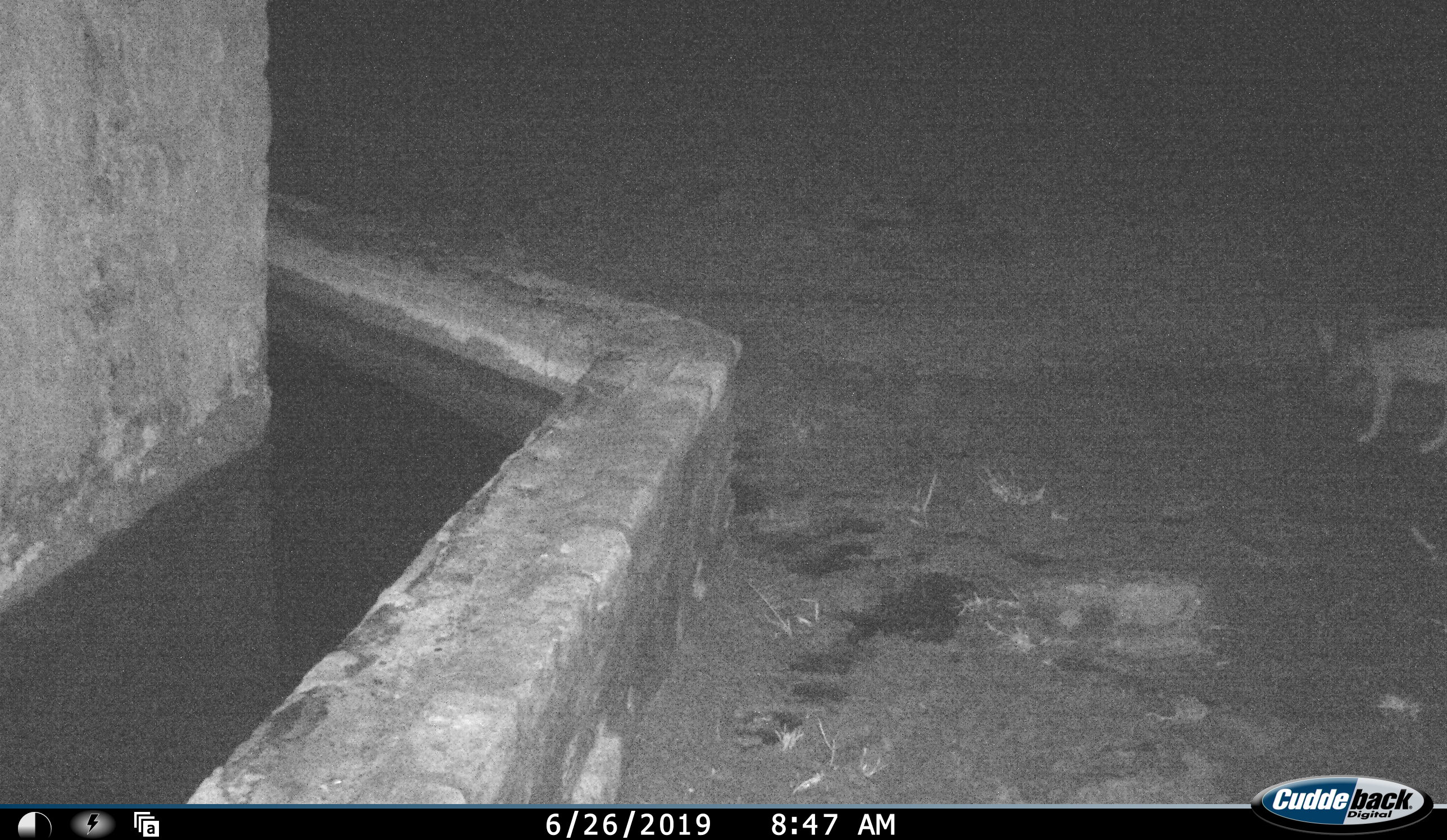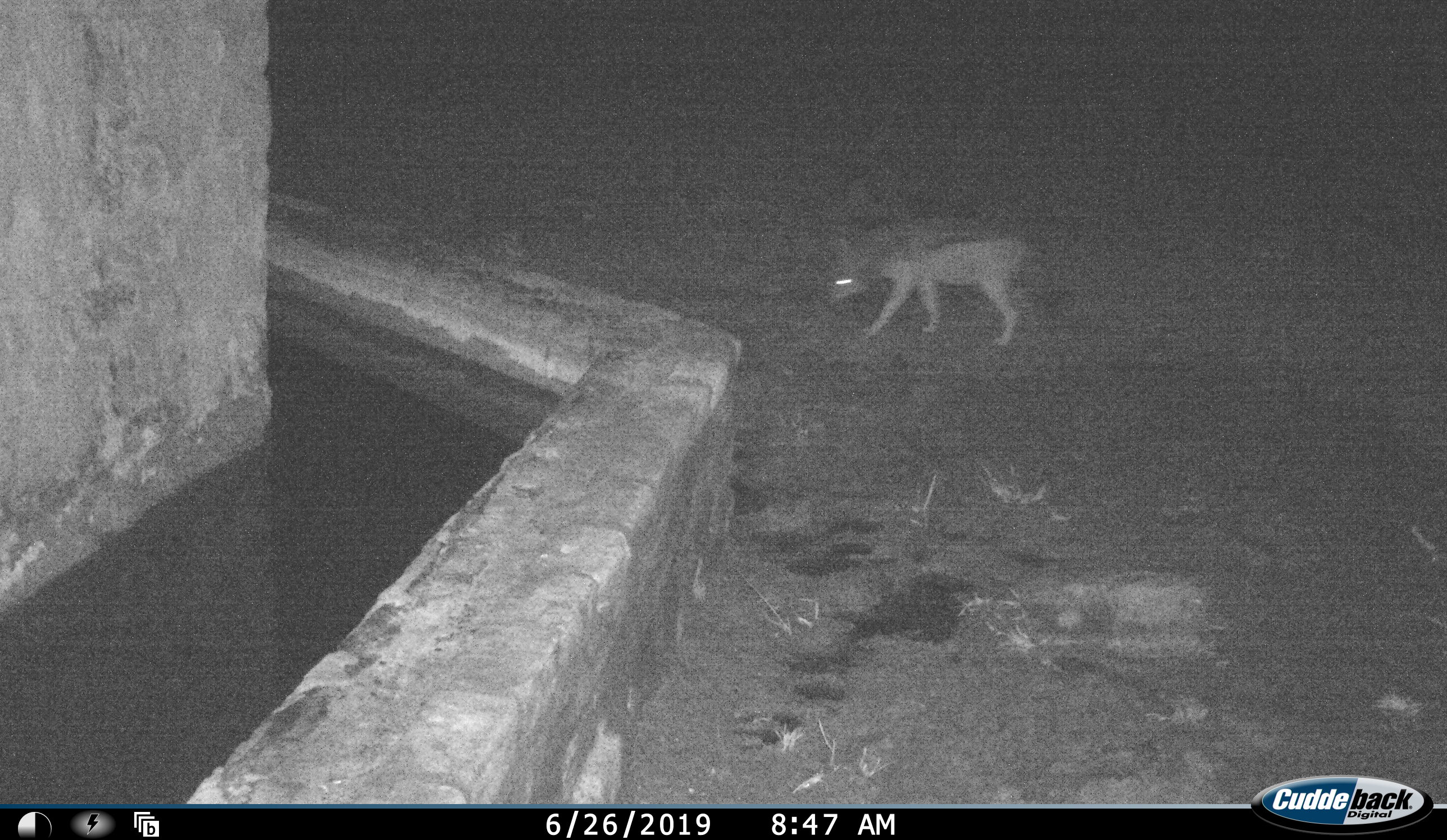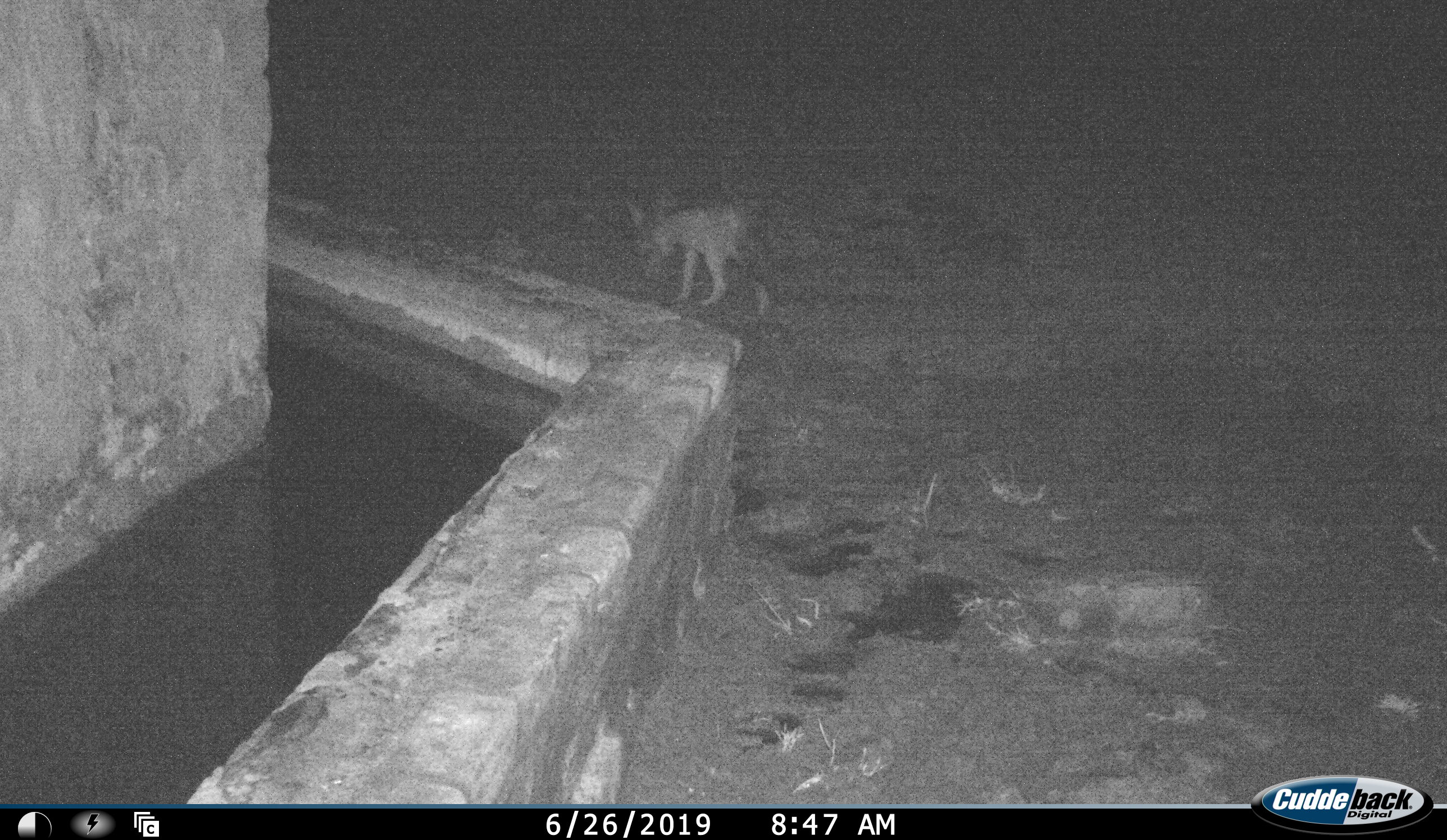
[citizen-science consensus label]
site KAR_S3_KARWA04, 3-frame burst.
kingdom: Animalia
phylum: Chordata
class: Mammalia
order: Carnivora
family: Canidae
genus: Lupulella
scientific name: Lupulella mesomelas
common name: black-backed jackal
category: jackalblackbacked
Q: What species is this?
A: Jackalblackbacked (black-backed jackal) (Lupulella mesomelas).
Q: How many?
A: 1.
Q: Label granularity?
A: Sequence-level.